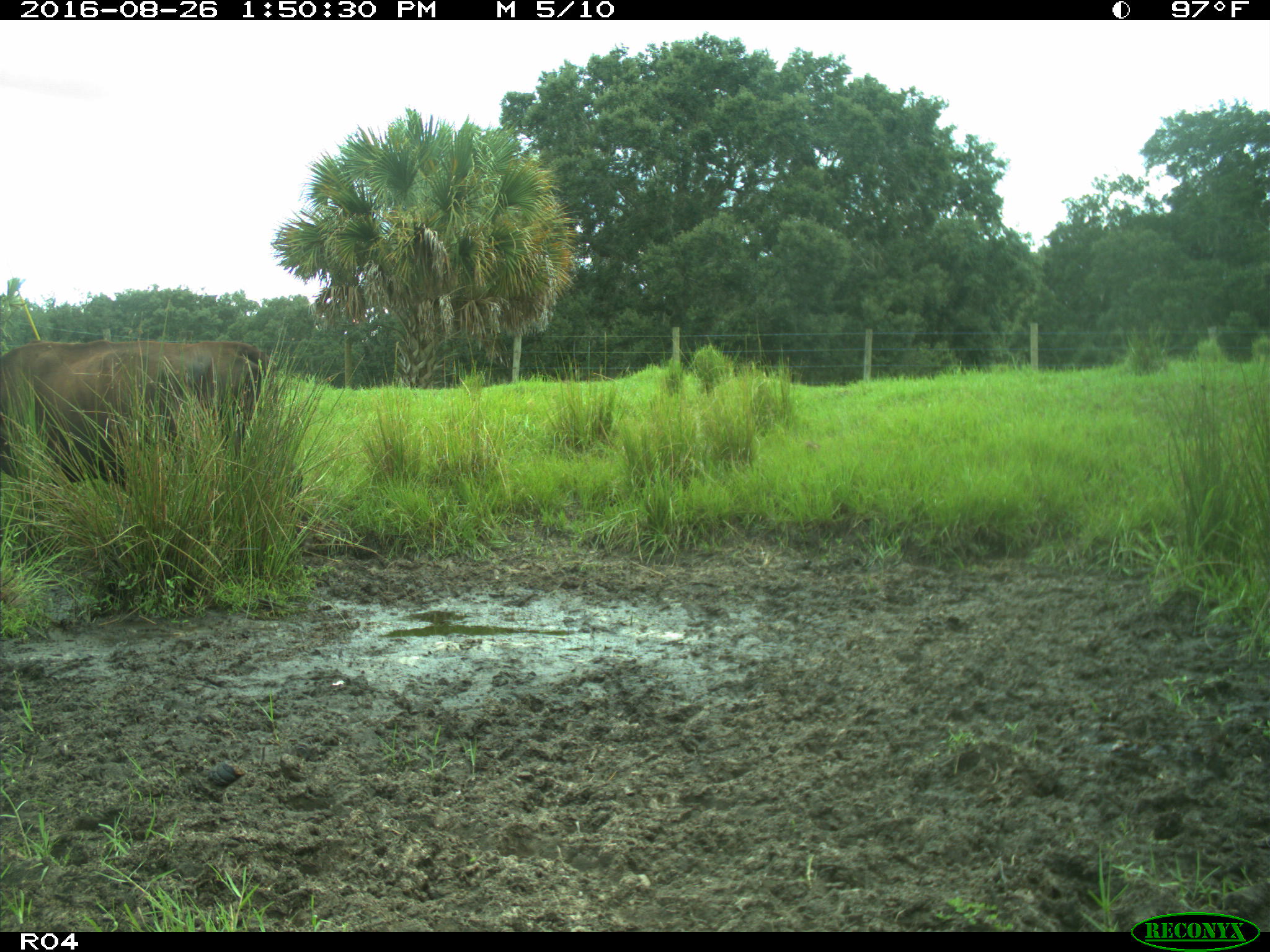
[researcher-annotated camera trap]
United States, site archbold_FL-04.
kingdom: Animalia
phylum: Chordata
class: Mammalia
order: Artiodactyla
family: Bovidae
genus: Bos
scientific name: Bos taurus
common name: domestic cow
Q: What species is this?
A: Bos taurus (domestic cow).